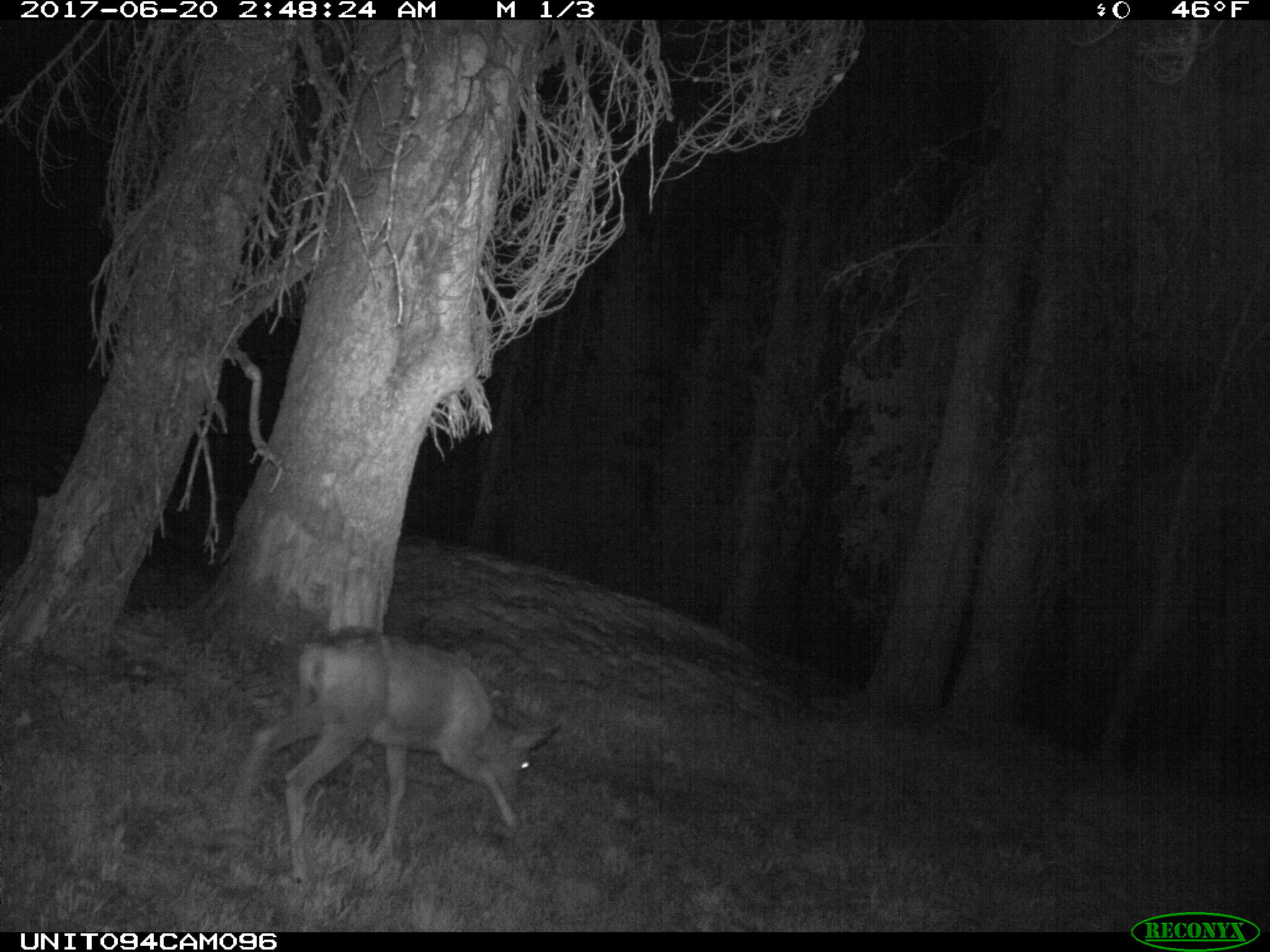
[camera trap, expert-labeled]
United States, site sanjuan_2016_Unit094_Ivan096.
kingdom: Animalia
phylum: Chordata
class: Mammalia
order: Artiodactyla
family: Cervidae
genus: Odocoileus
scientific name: Odocoileus hemionus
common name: mule deer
Odocoileus hemionus (mule deer).